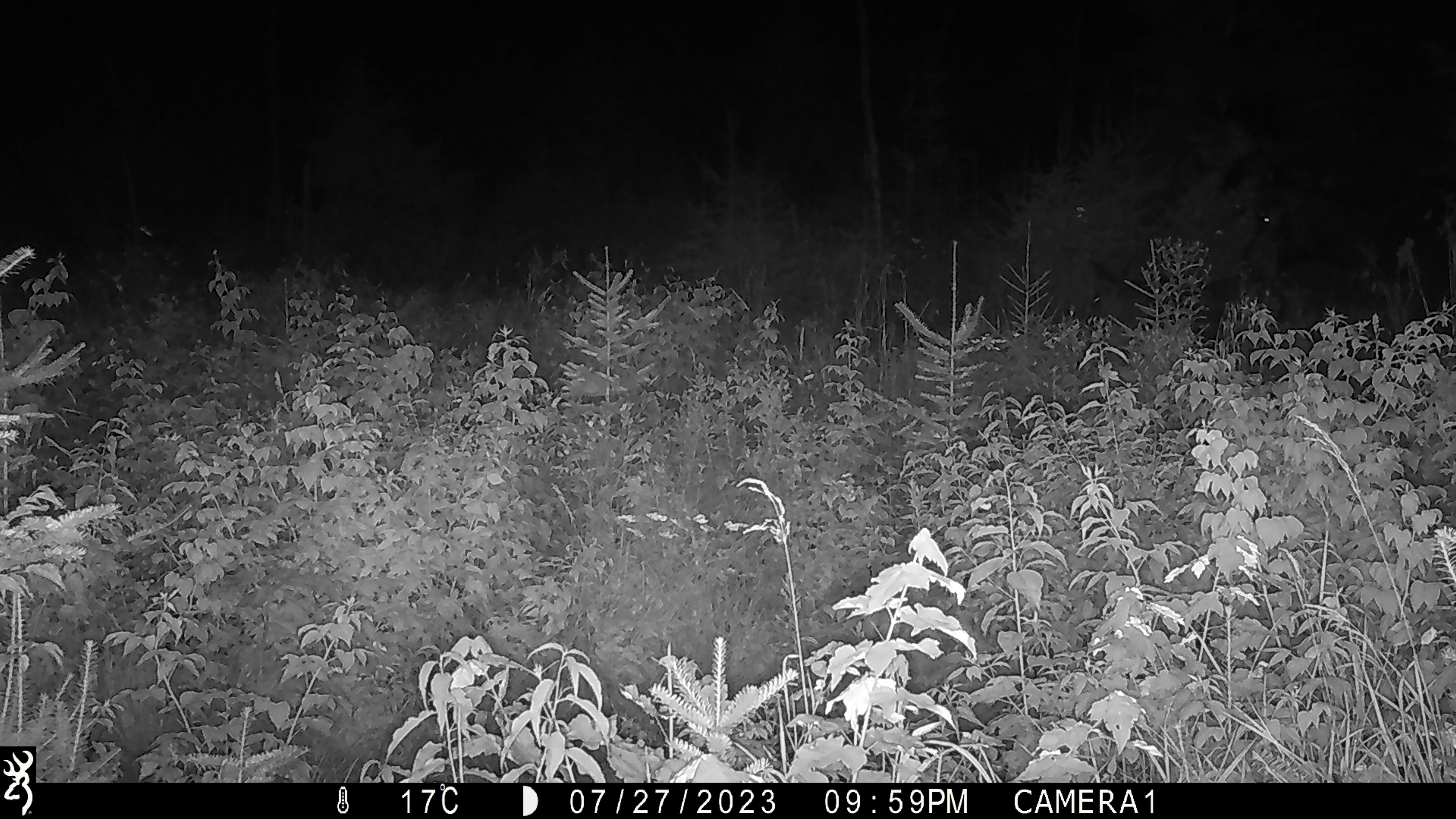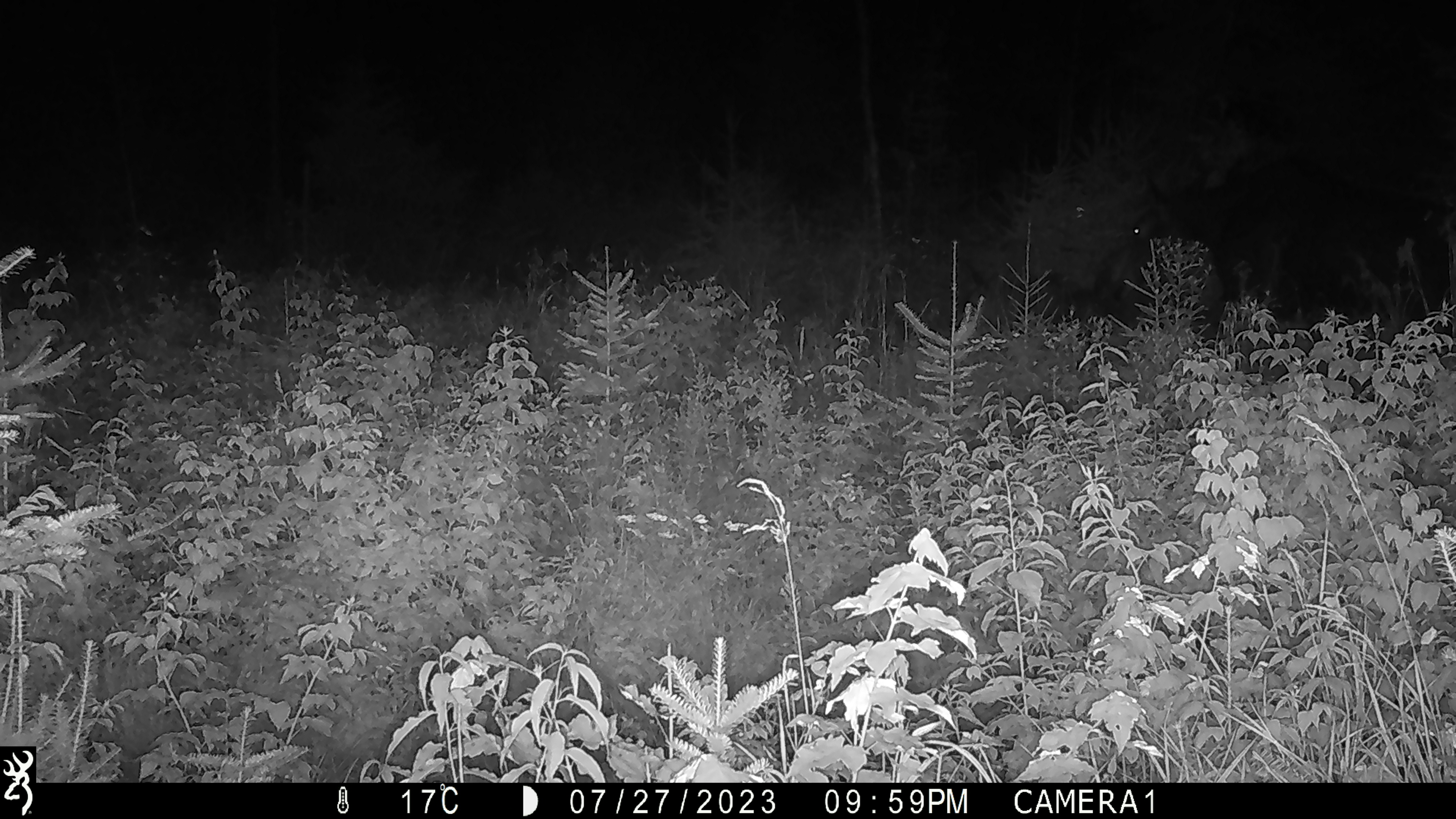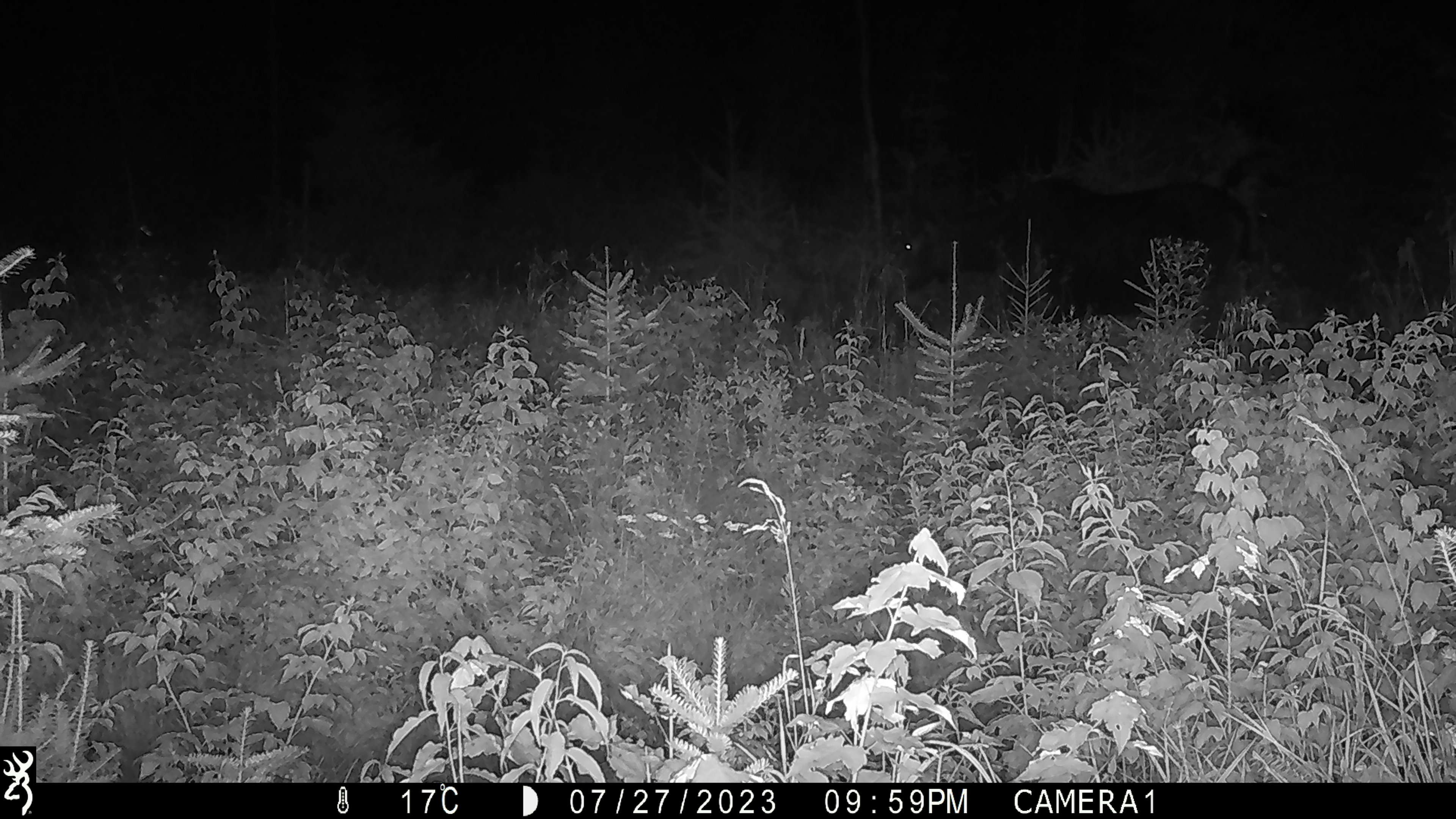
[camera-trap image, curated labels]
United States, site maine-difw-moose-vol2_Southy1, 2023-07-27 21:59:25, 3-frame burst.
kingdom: Animalia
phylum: Chordata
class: Mammalia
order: Artiodactyla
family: Cervidae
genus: Alces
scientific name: Alces alces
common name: moose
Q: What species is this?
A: Moose (Alces alces).